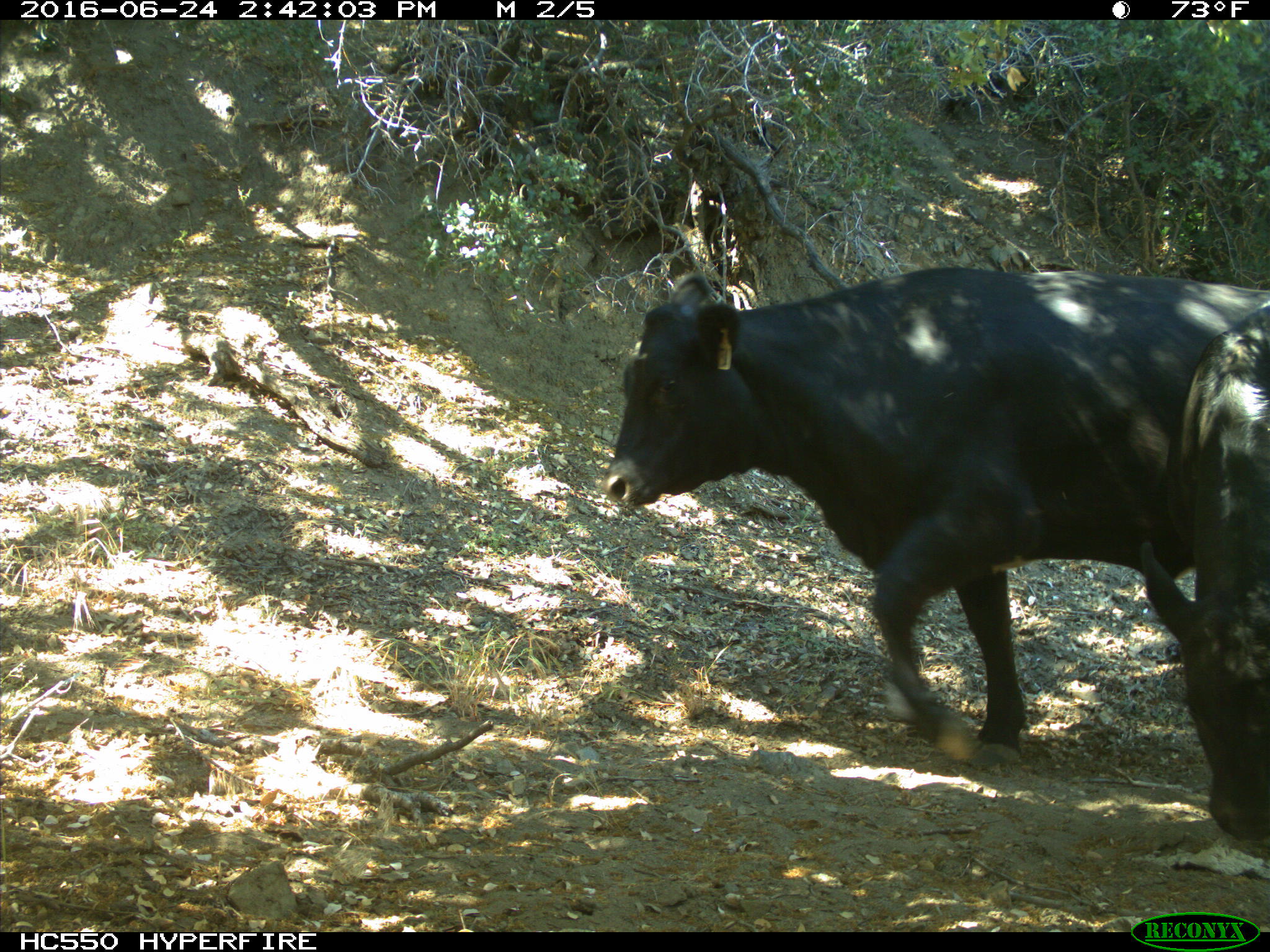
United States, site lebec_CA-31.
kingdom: Animalia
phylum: Chordata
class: Mammalia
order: Artiodactyla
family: Bovidae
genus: Bos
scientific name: Bos taurus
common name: domestic cow